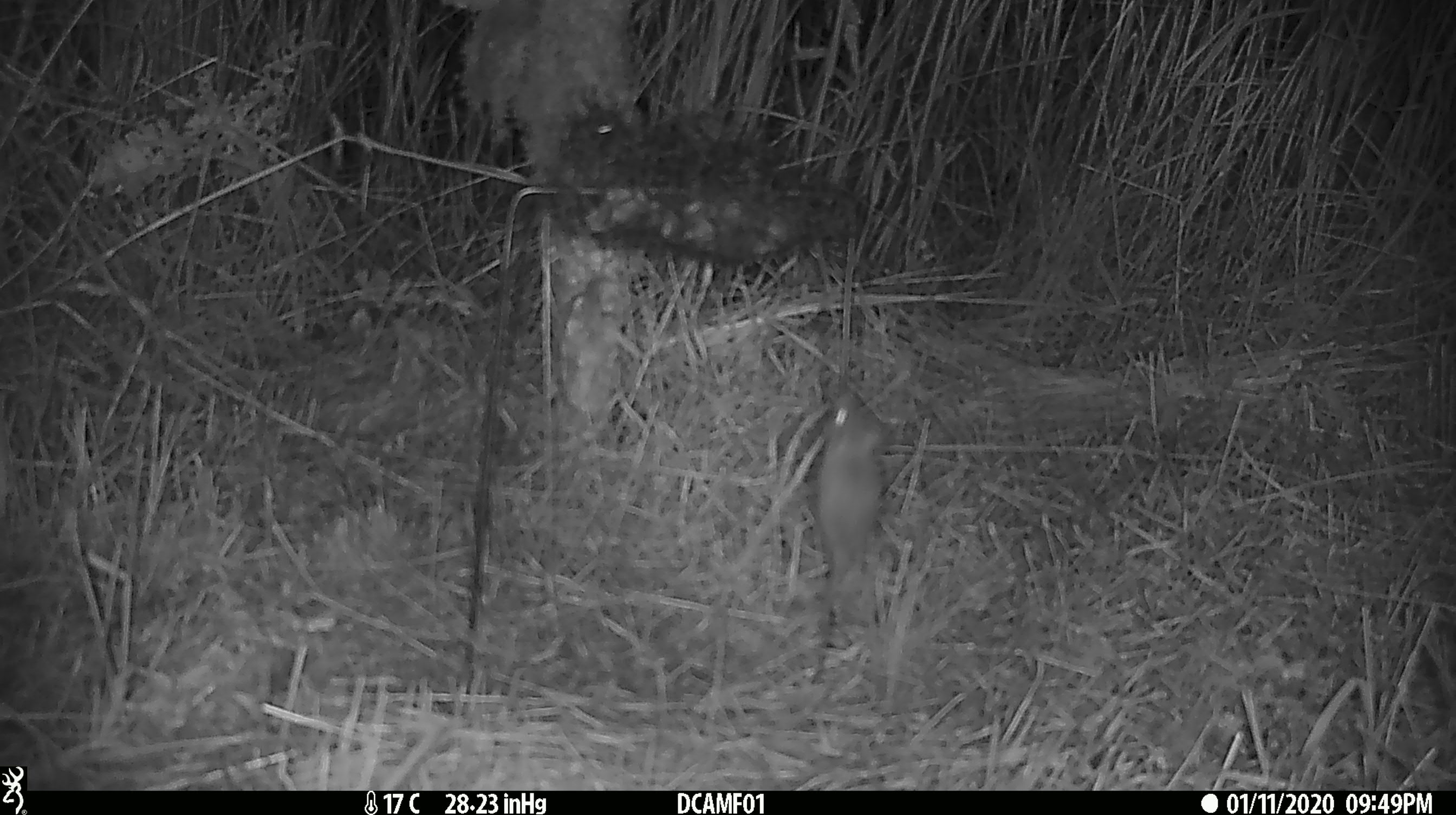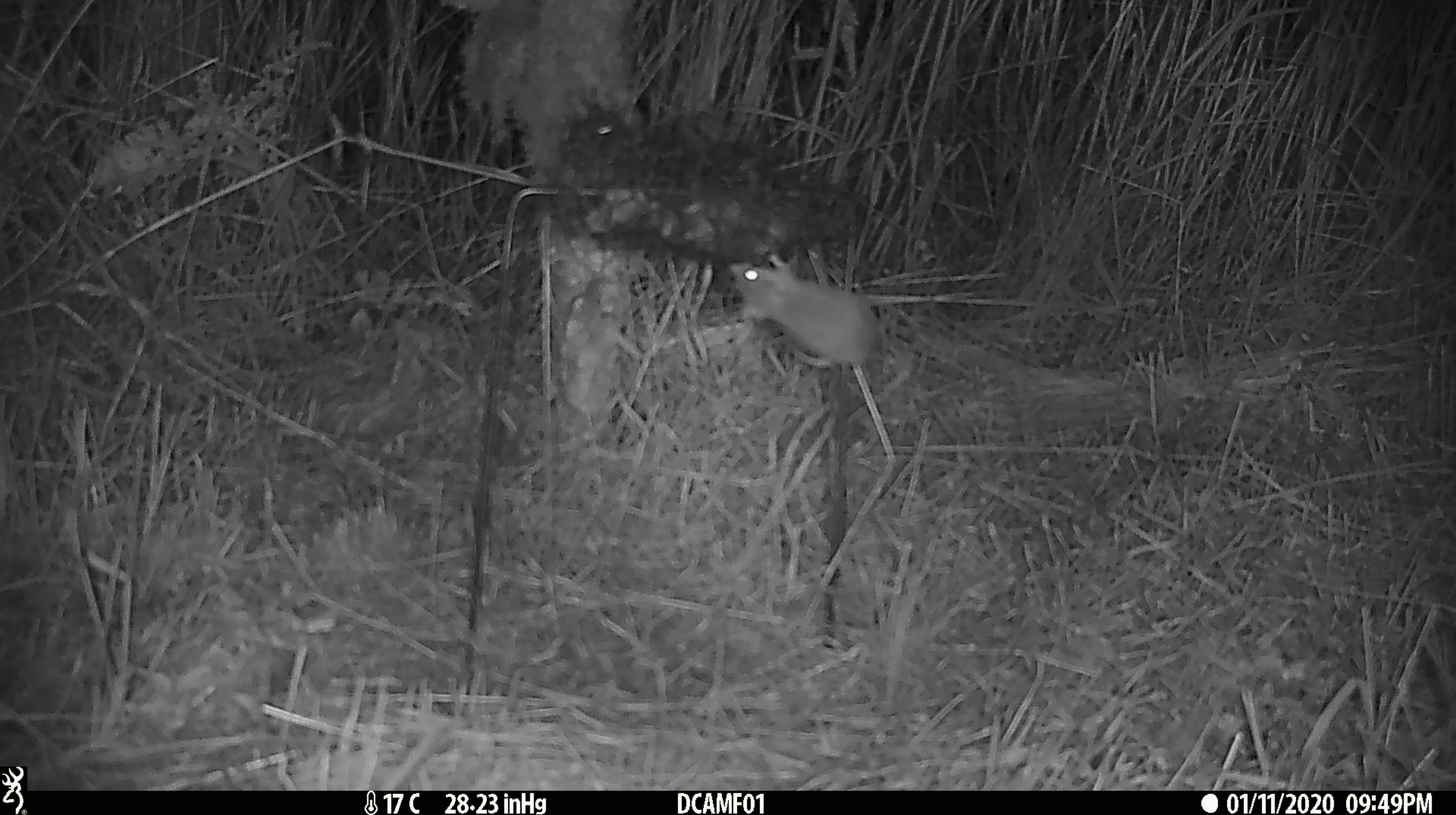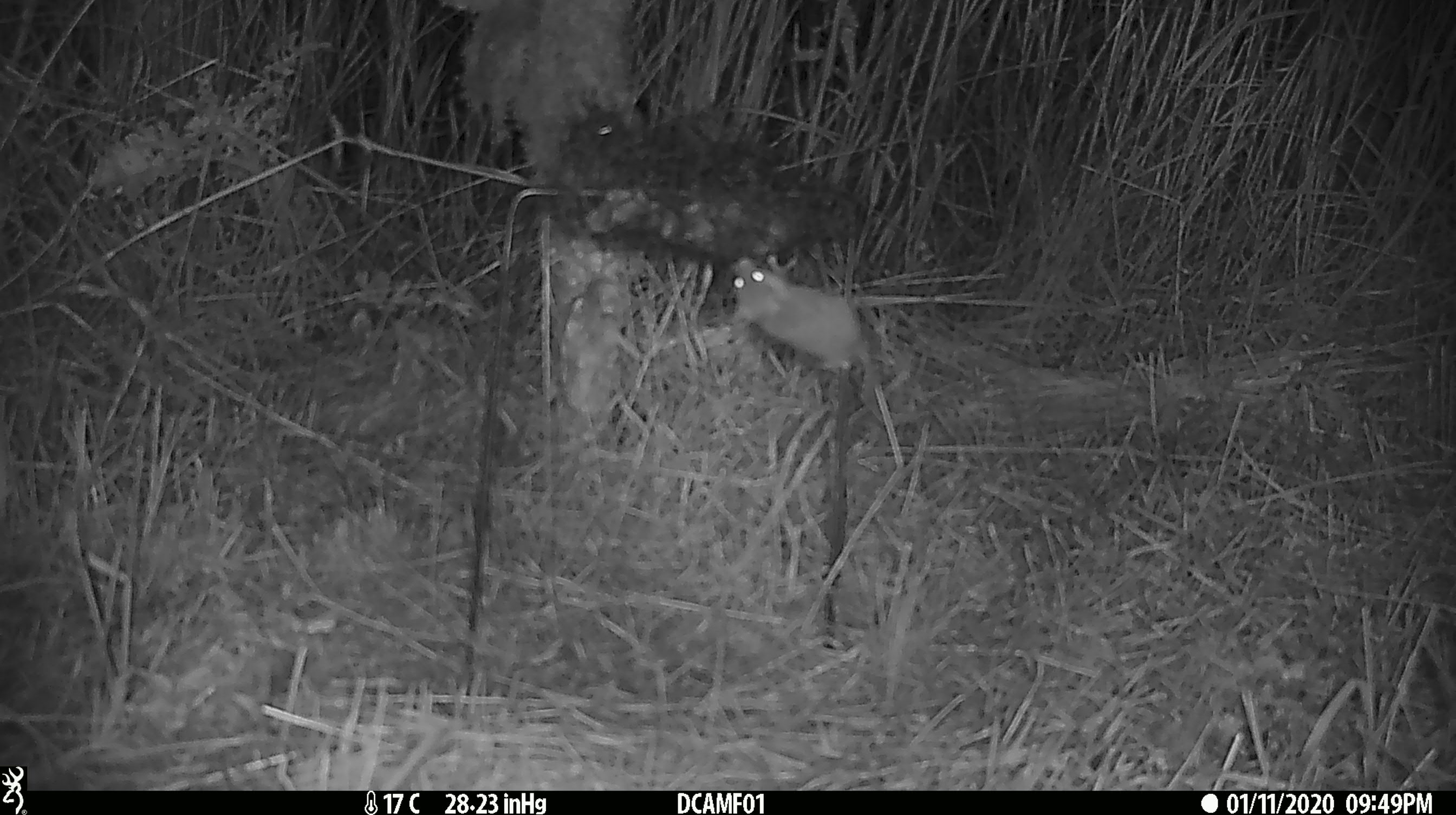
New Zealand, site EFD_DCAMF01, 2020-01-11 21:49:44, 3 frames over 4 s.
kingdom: Animalia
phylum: Chordata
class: Mammalia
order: Rodentia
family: Muridae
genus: Mus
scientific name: Mus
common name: mouse